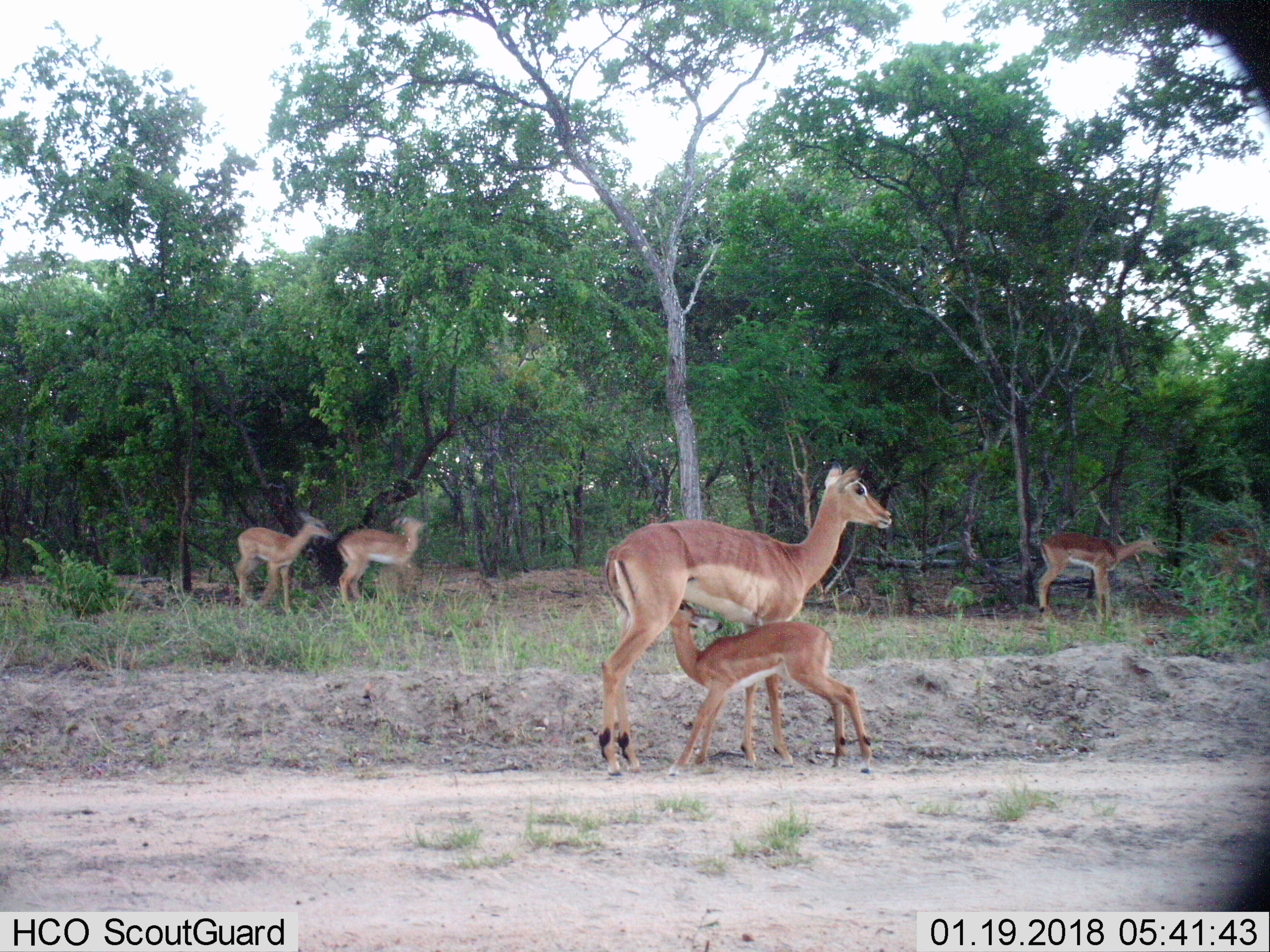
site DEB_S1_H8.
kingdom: Animalia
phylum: Chordata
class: Mammalia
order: Artiodactyla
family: Bovidae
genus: Aepyceros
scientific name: Aepyceros melampus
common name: impala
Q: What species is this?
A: Impala (Aepyceros melampus).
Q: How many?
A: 6.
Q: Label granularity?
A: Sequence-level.